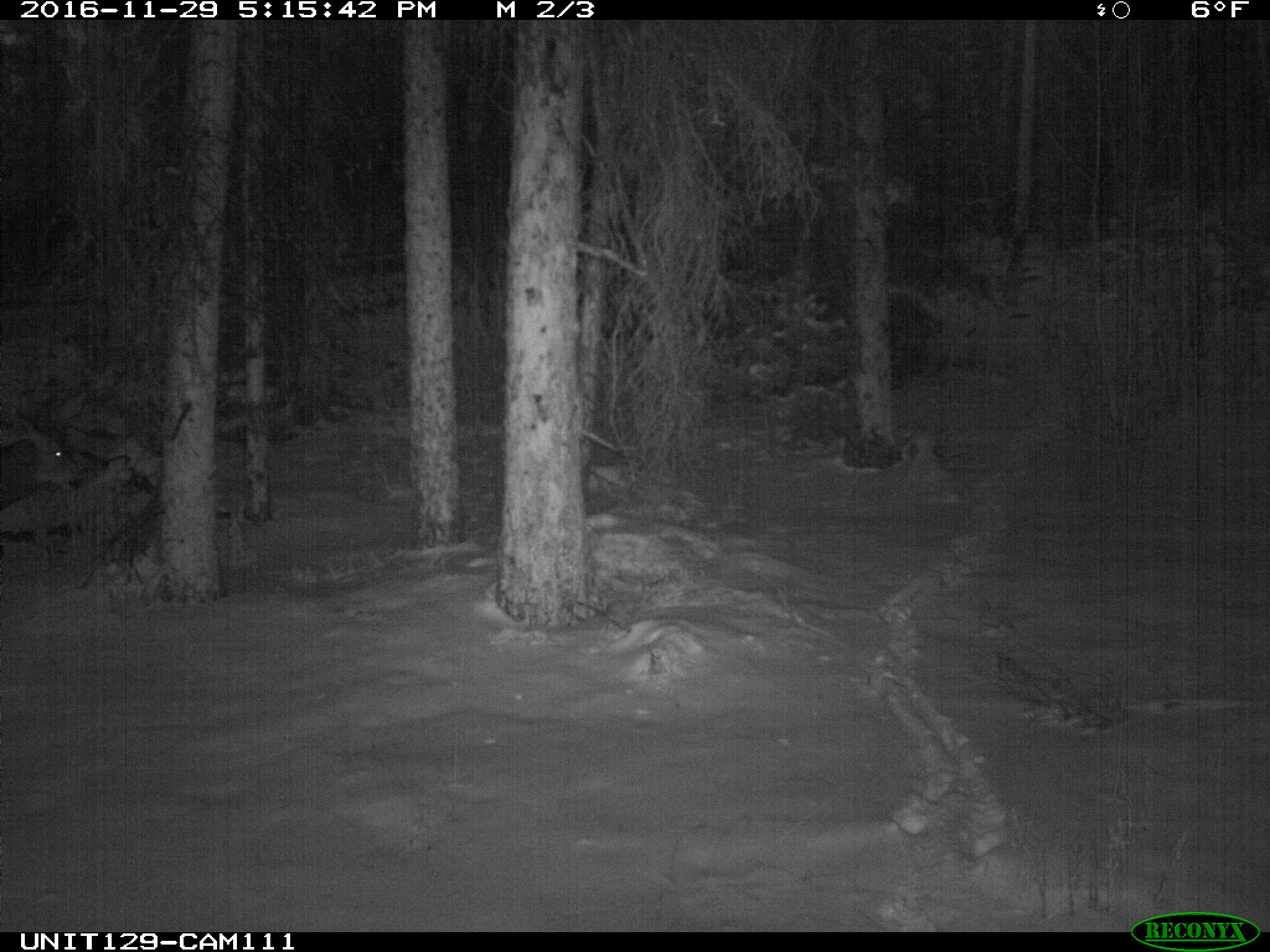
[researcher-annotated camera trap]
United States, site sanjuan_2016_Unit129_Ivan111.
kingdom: Animalia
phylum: Chordata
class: Mammalia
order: Artiodactyla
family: Cervidae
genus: Odocoileus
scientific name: Odocoileus hemionus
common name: mule deer